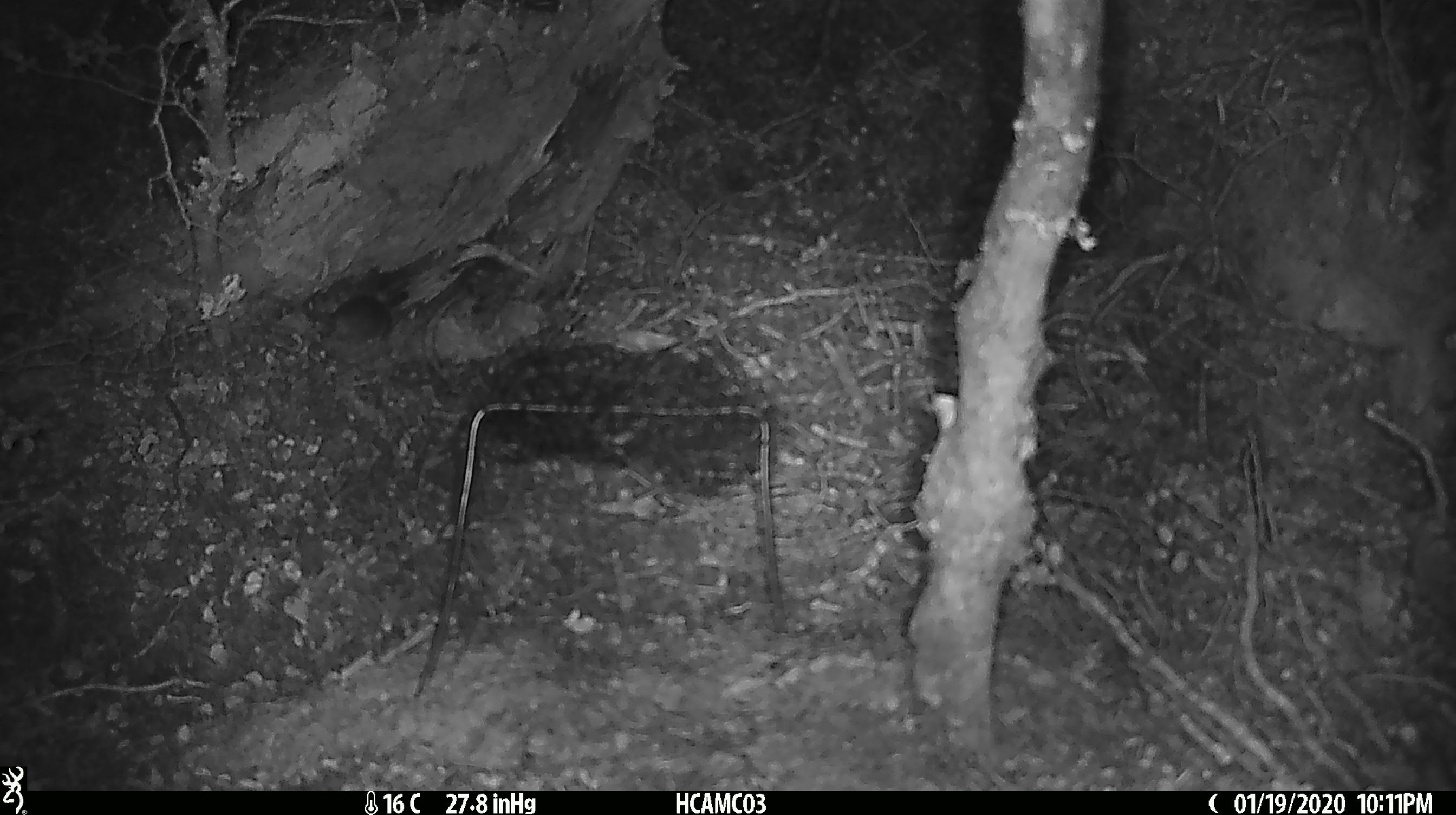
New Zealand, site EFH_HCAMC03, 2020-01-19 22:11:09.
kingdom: Animalia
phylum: Chordata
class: Mammalia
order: Rodentia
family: Muridae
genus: Mus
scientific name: Mus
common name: mouse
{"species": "mouse (Mus)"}